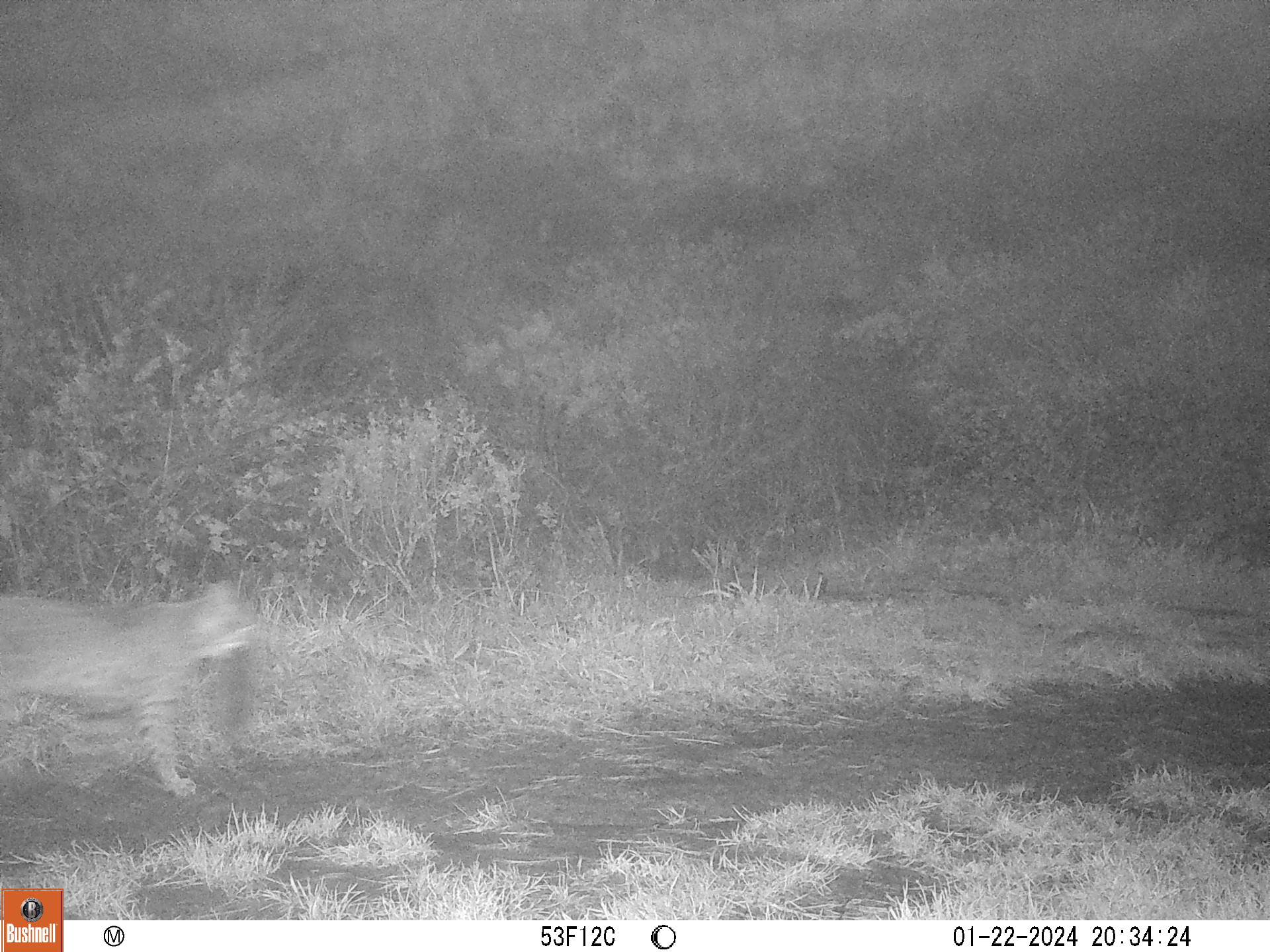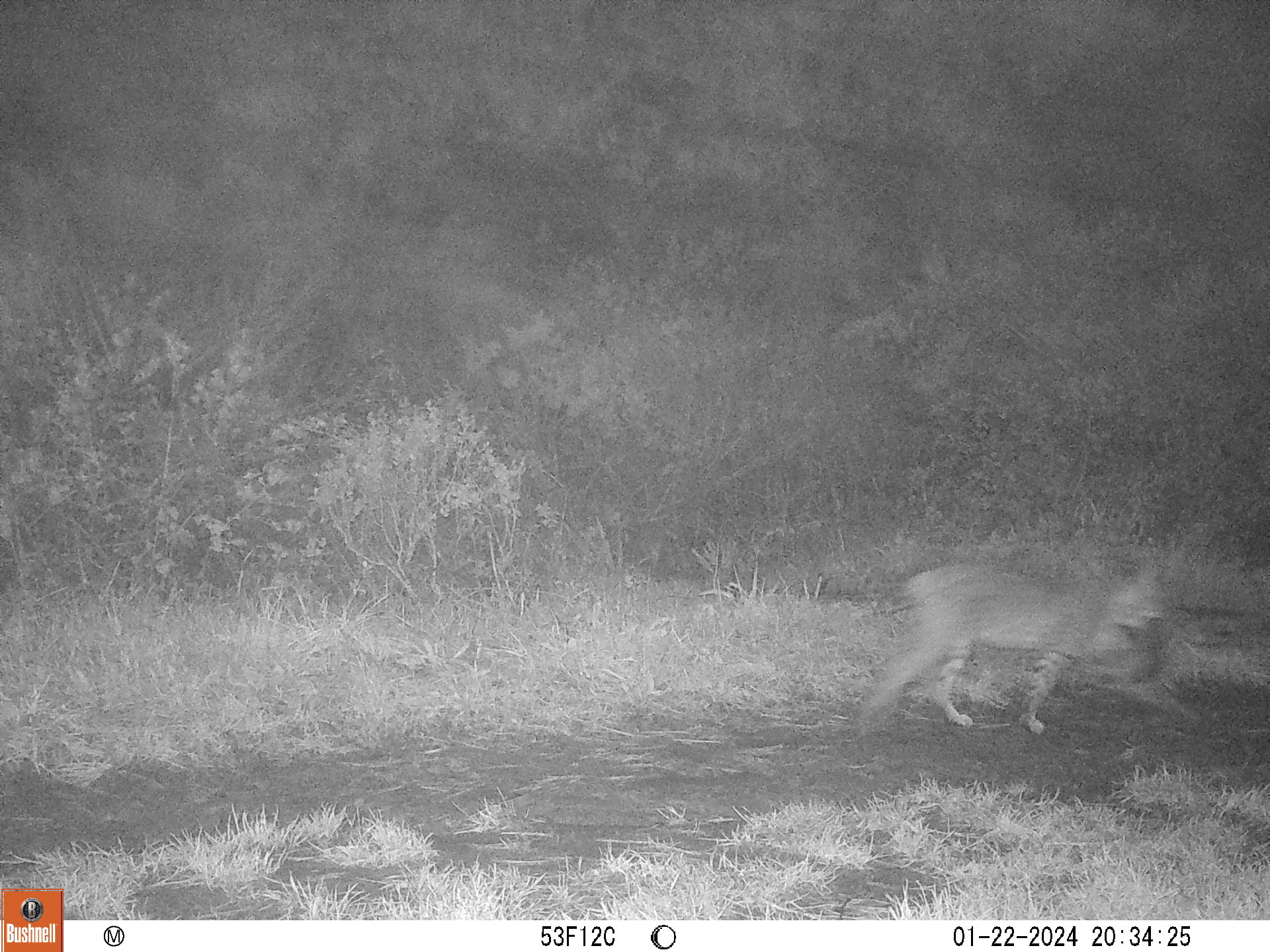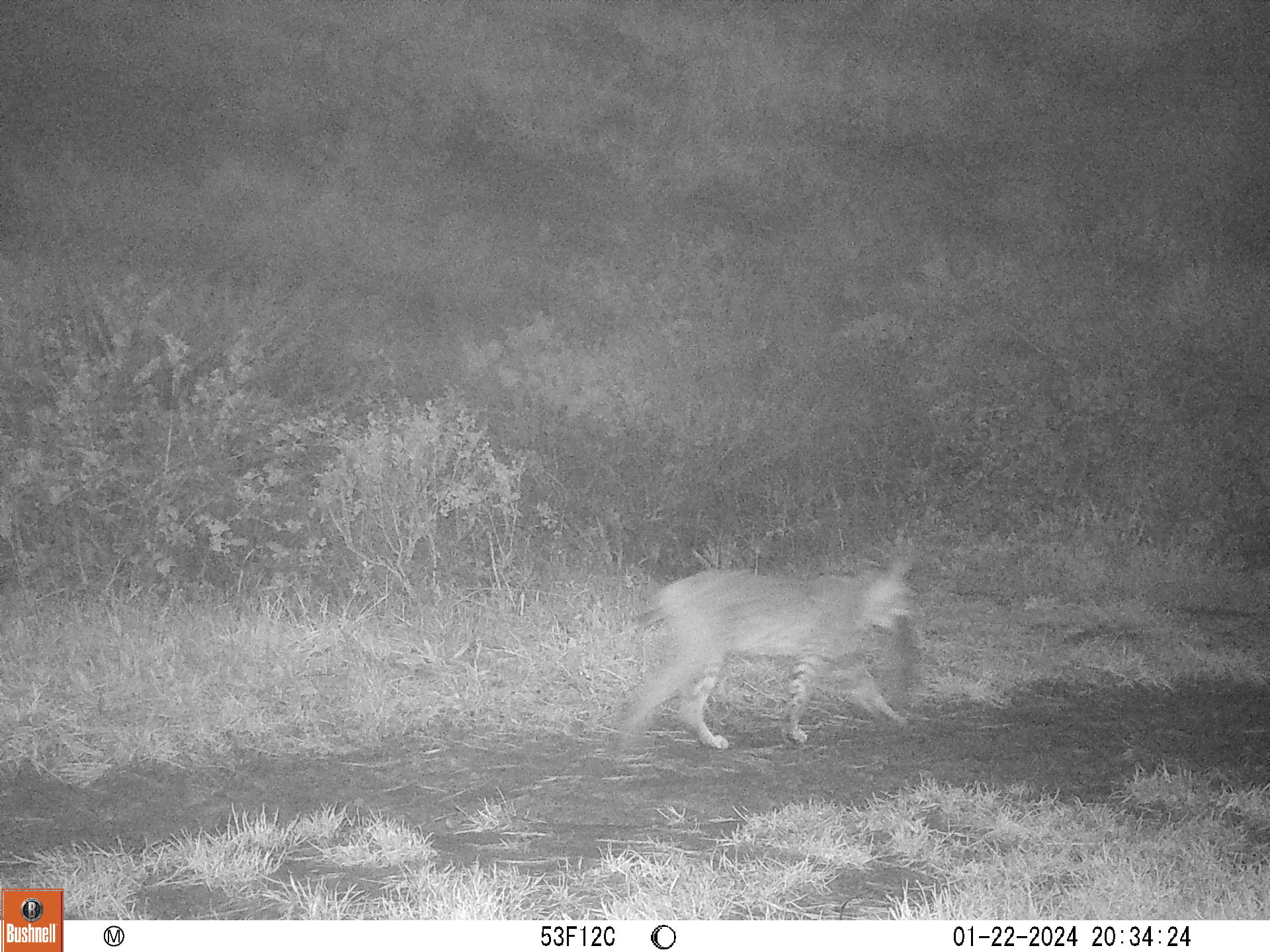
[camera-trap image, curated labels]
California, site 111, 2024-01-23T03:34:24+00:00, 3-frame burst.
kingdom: Animalia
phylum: Chordata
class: Mammalia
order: Carnivora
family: Felidae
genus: Lynx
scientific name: Lynx rufus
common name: bobcat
Bobcat (Lynx rufus).